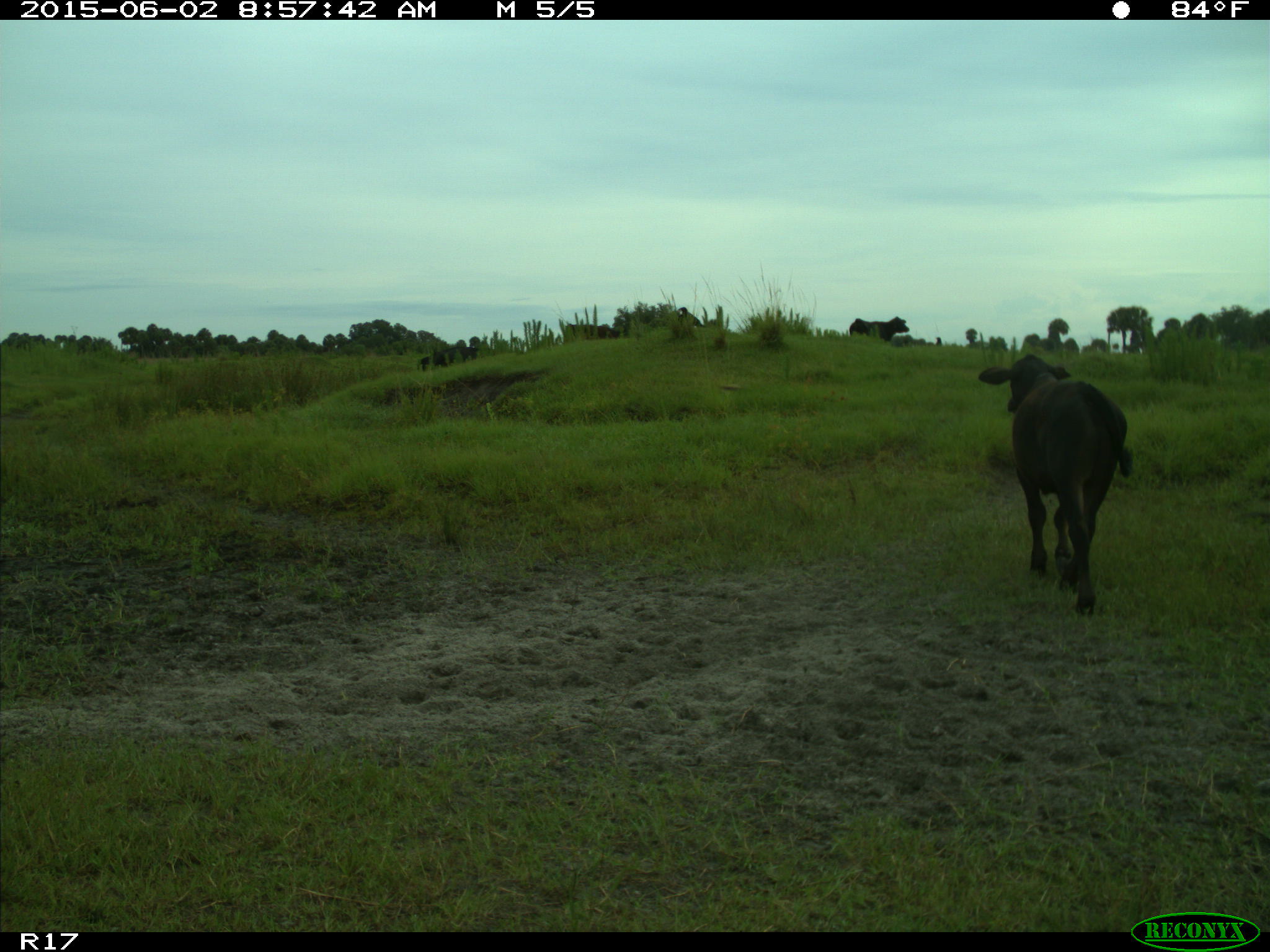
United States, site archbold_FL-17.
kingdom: Animalia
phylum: Chordata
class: Mammalia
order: Artiodactyla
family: Bovidae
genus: Bos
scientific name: Bos taurus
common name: domestic cow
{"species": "Bos taurus (domestic cow)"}